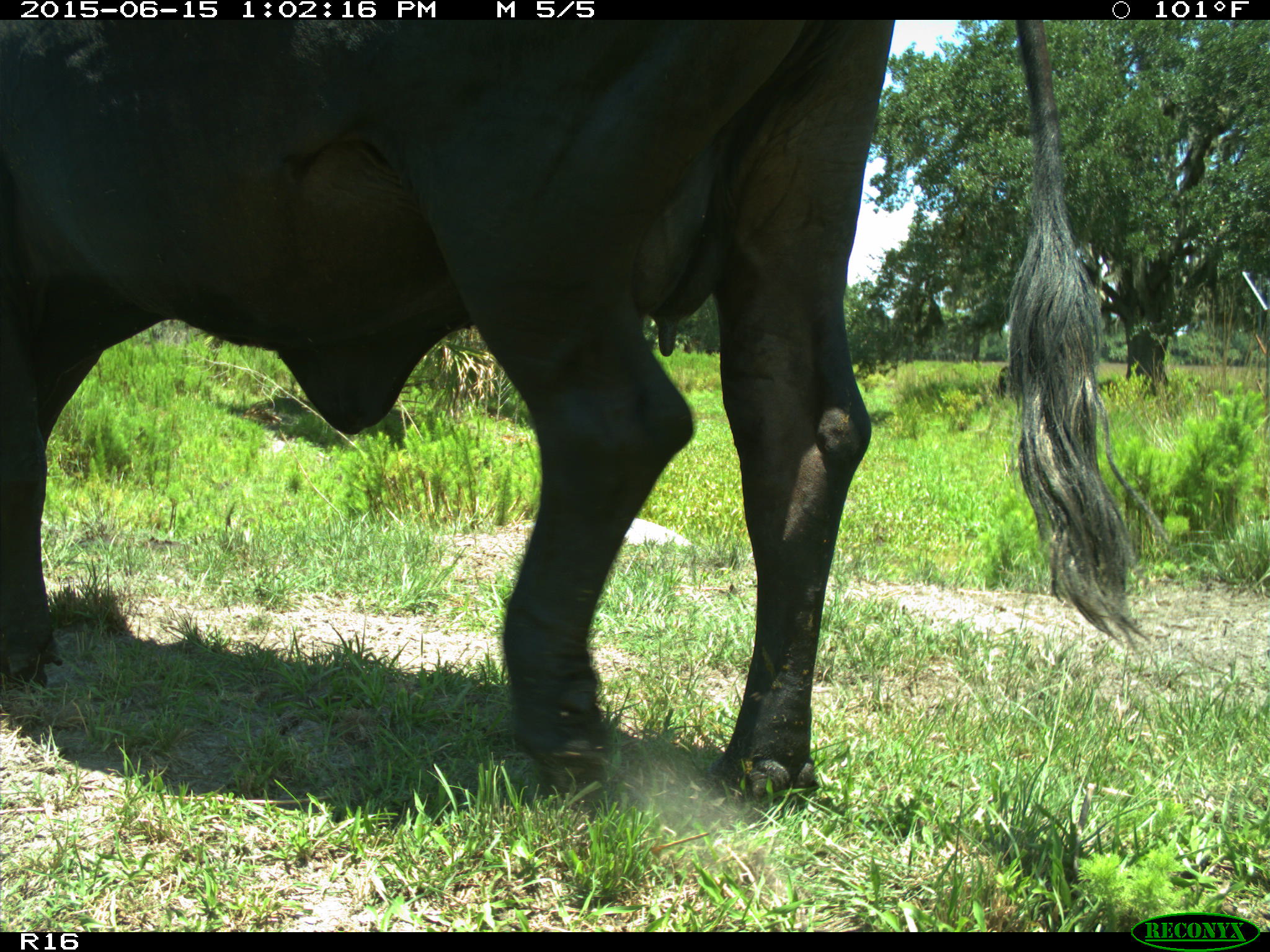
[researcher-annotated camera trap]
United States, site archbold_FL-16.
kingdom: Animalia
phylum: Chordata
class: Mammalia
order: Artiodactyla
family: Bovidae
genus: Bos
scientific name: Bos taurus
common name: domestic cow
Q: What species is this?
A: Bos taurus (domestic cow).